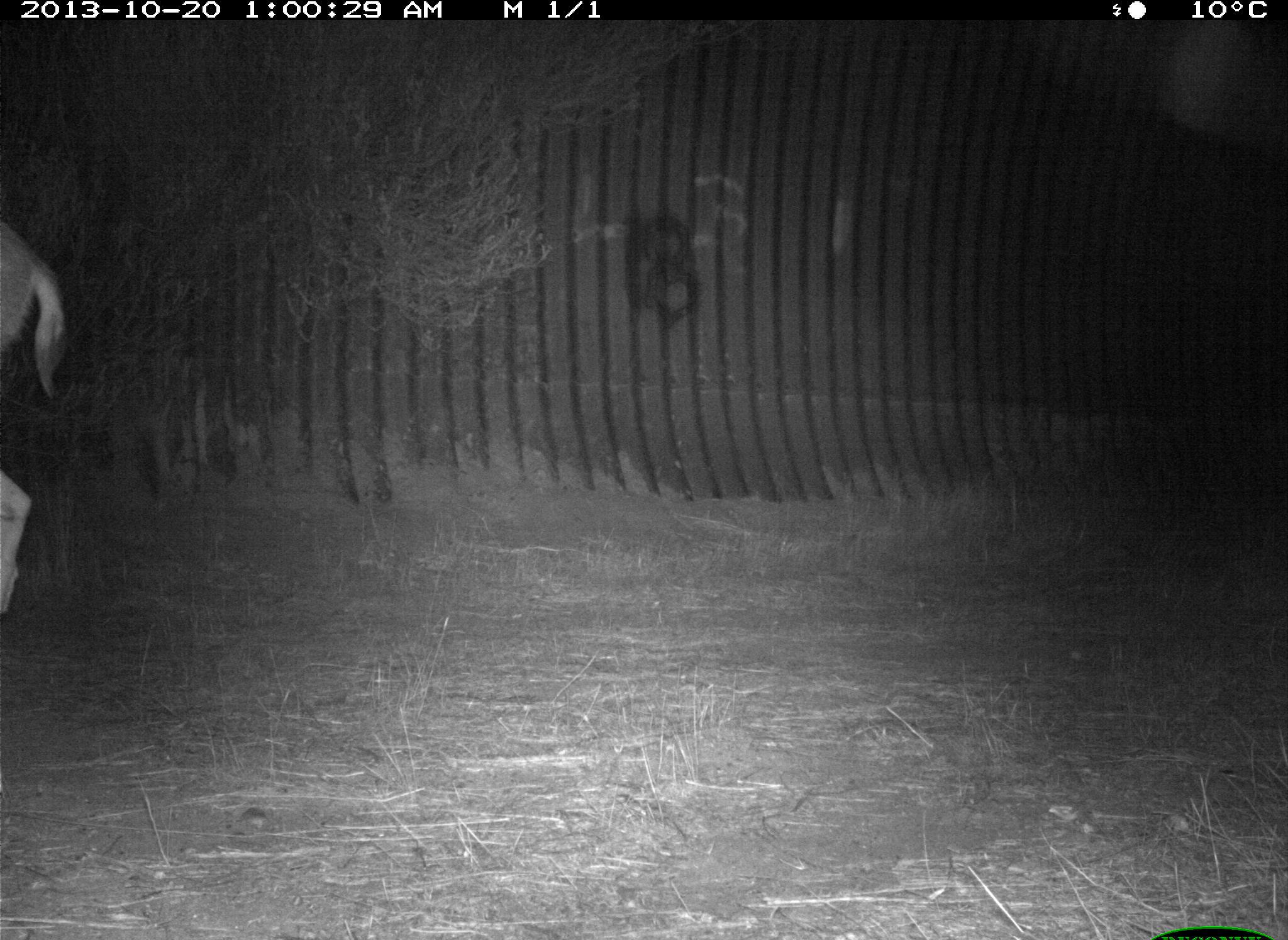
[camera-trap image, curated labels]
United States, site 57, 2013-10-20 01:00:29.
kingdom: Animalia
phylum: Chordata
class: Mammalia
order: Artiodactyla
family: Cervidae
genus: Odocoileus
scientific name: Odocoileus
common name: deer